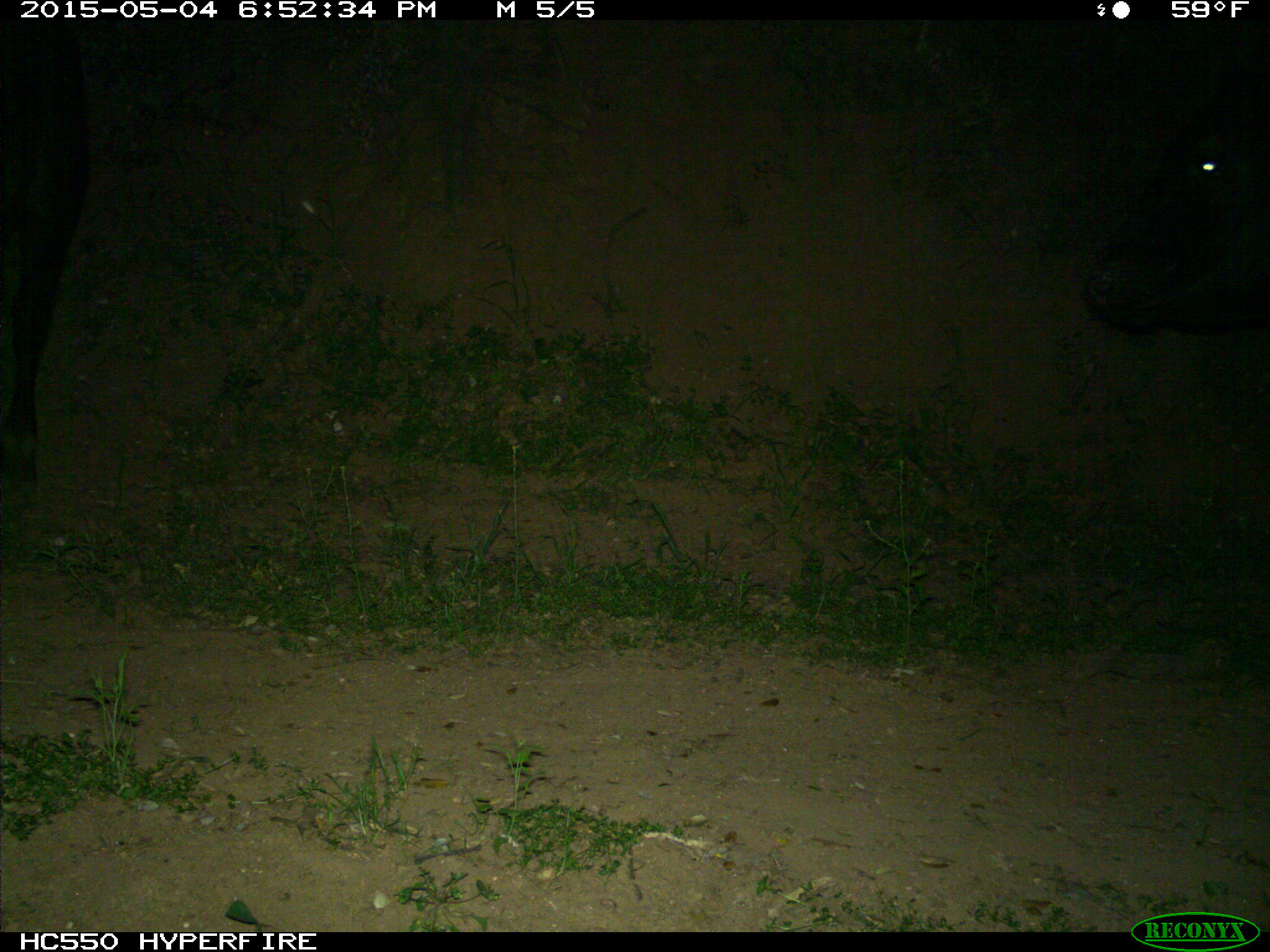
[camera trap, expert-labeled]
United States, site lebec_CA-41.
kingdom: Animalia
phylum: Chordata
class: Mammalia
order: Artiodactyla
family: Bovidae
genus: Bos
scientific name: Bos taurus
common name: domestic cow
Bos taurus (domestic cow).